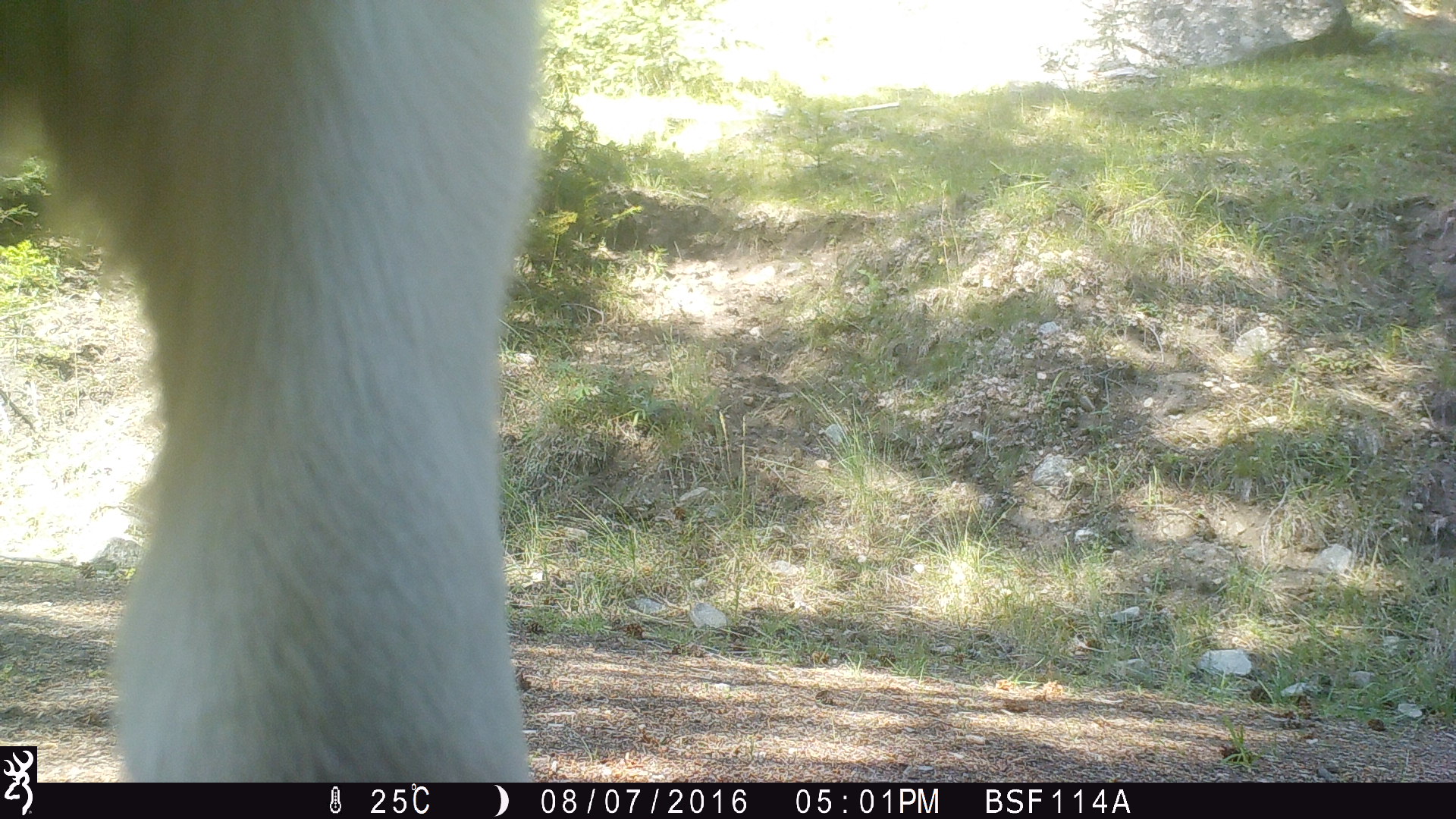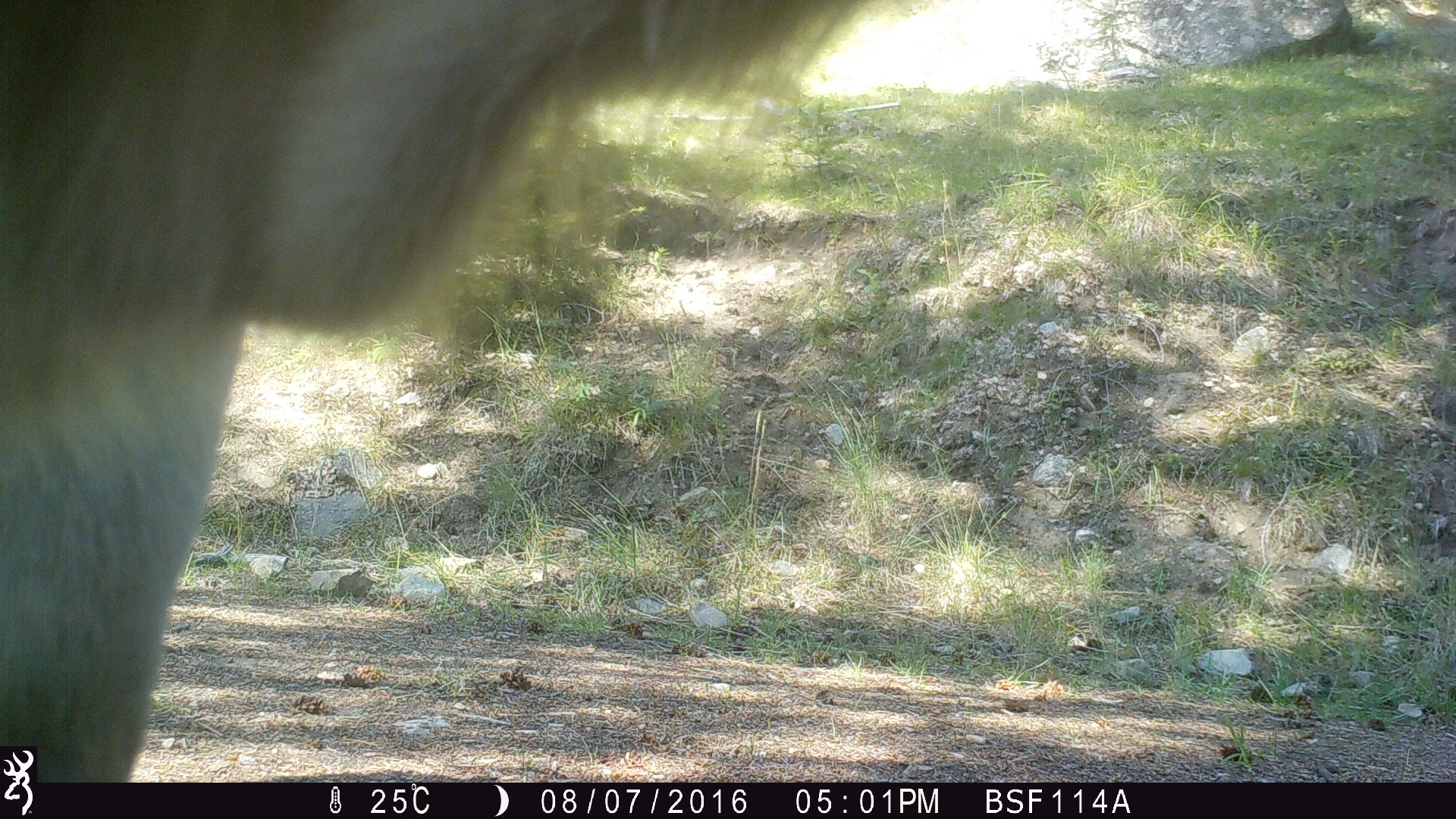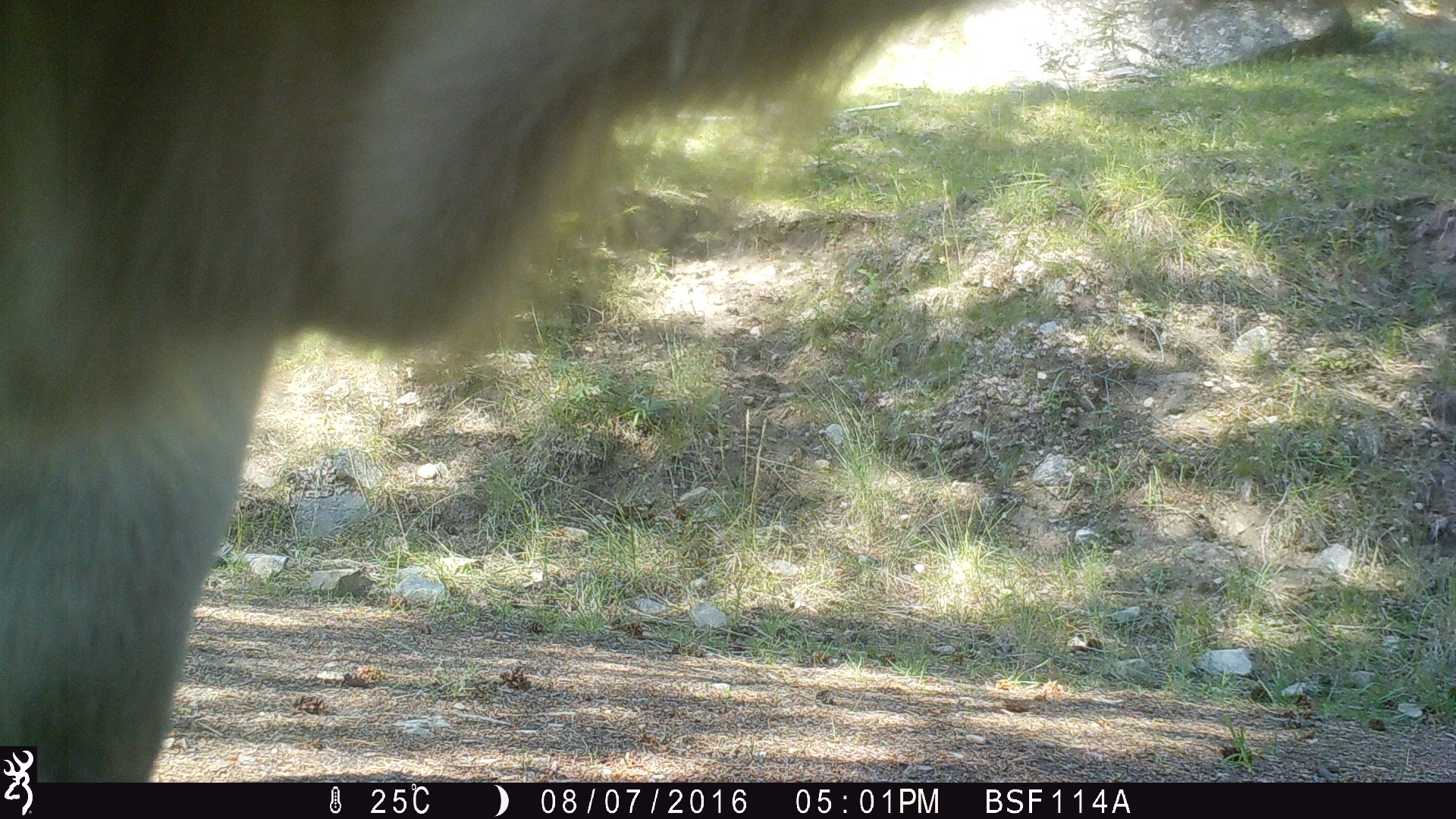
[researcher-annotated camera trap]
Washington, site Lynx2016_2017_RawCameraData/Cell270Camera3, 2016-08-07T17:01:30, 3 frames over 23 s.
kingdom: Animalia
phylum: Chordata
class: Mammalia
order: Artiodactyla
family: Bovidae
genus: Bos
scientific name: Bos taurus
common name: domestic cattle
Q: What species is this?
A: Domestic cattle (Bos taurus).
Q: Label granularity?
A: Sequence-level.